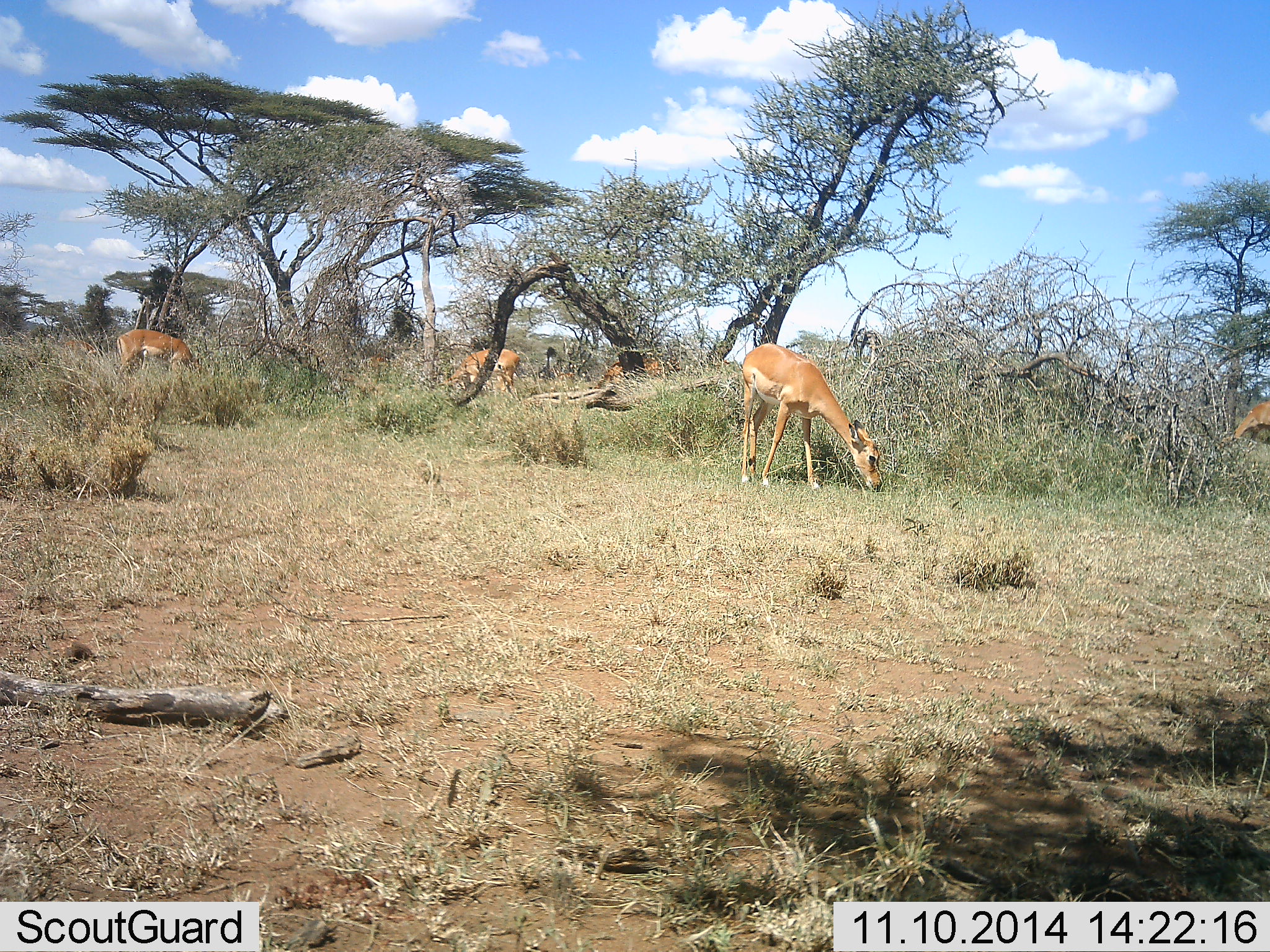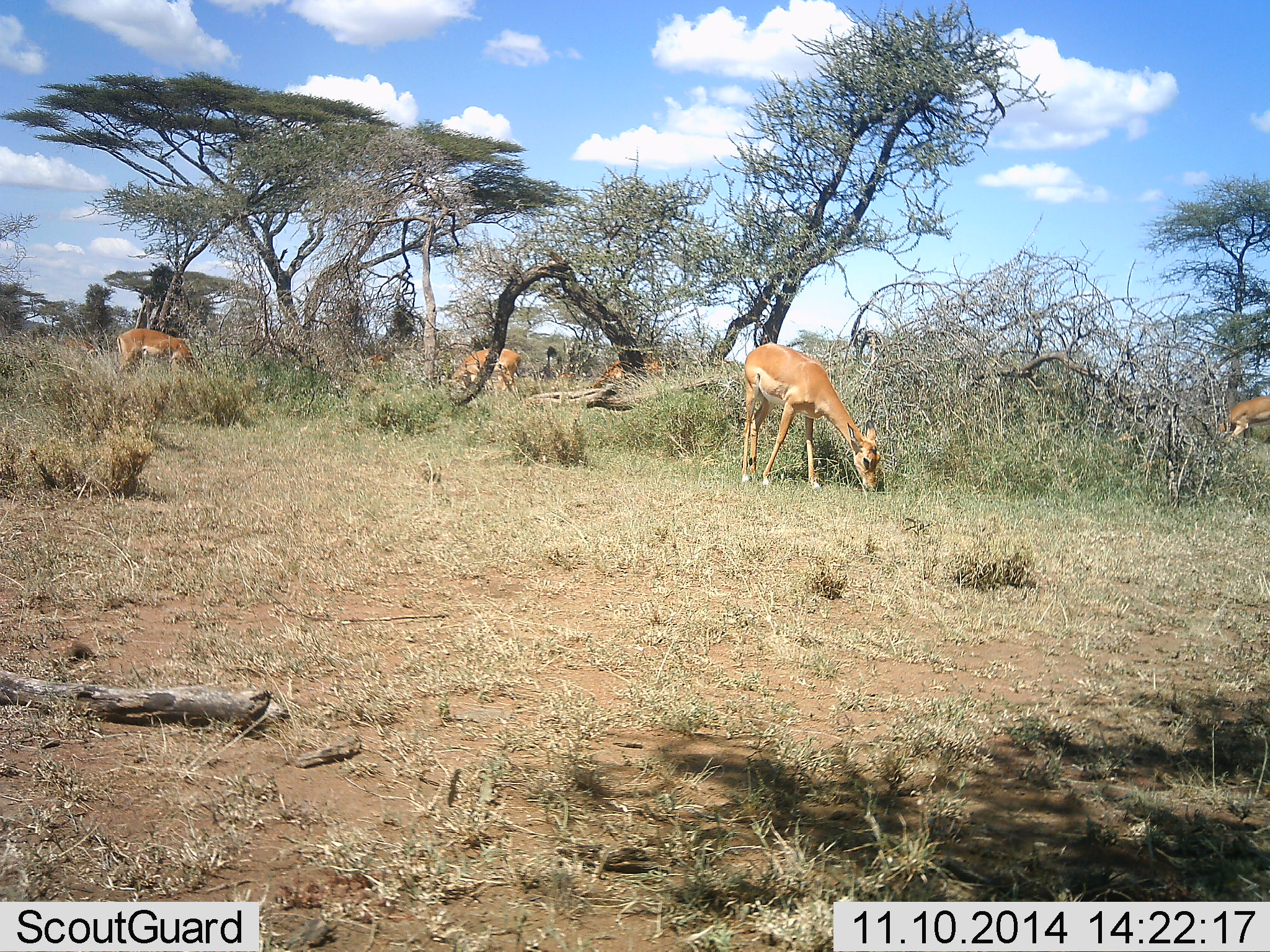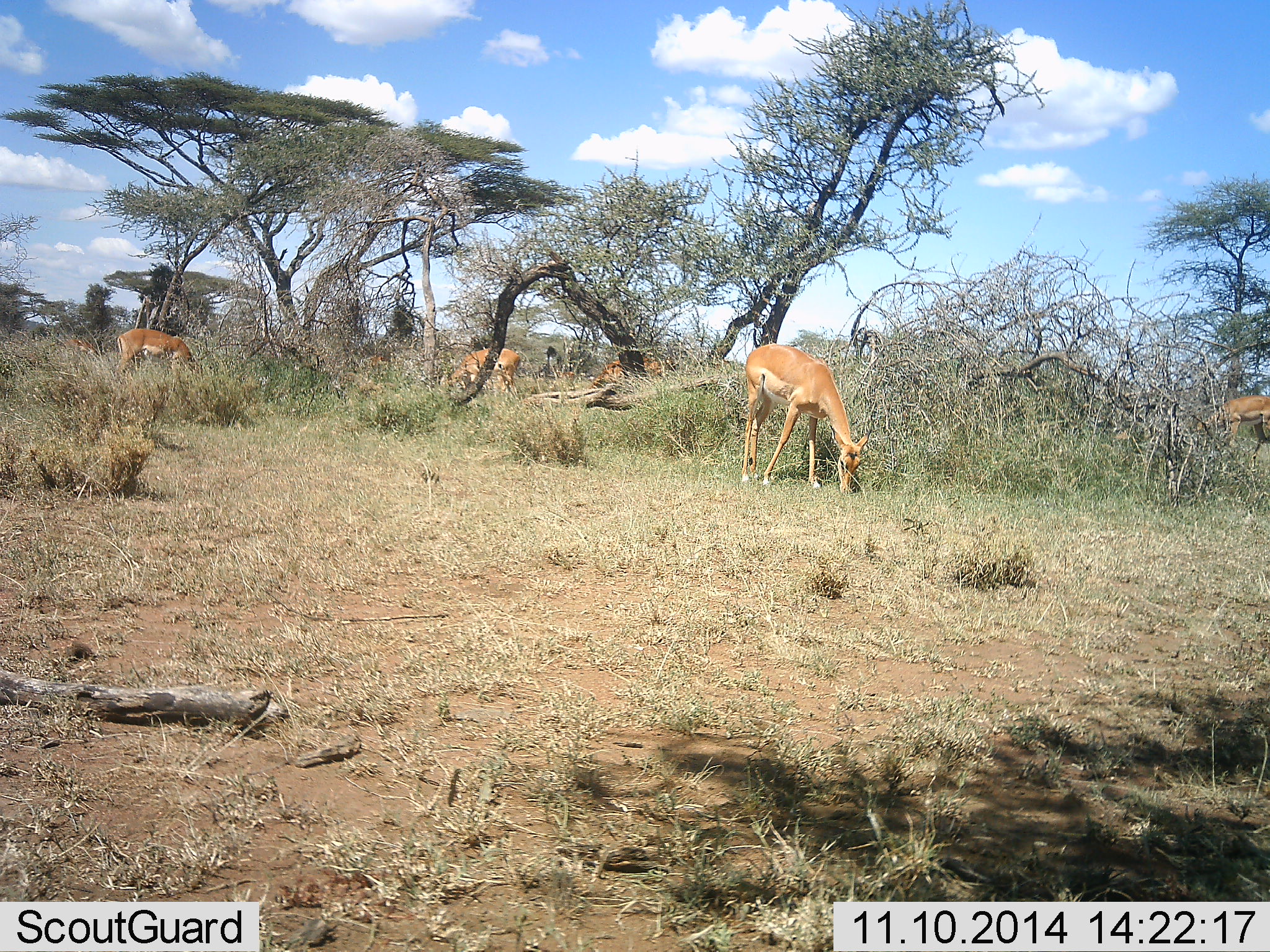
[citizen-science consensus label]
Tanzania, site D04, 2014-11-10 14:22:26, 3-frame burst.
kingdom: Animalia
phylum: Chordata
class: Mammalia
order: Artiodactyla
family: Bovidae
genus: Aepyceros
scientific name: Aepyceros melampus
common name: impala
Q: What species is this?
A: Impala (Aepyceros melampus).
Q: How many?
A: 6.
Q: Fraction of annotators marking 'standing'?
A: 40%.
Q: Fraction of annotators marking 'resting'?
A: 0%.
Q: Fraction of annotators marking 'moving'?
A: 0%.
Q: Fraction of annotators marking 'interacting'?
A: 0%.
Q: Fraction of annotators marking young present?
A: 0%.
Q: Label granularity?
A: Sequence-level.